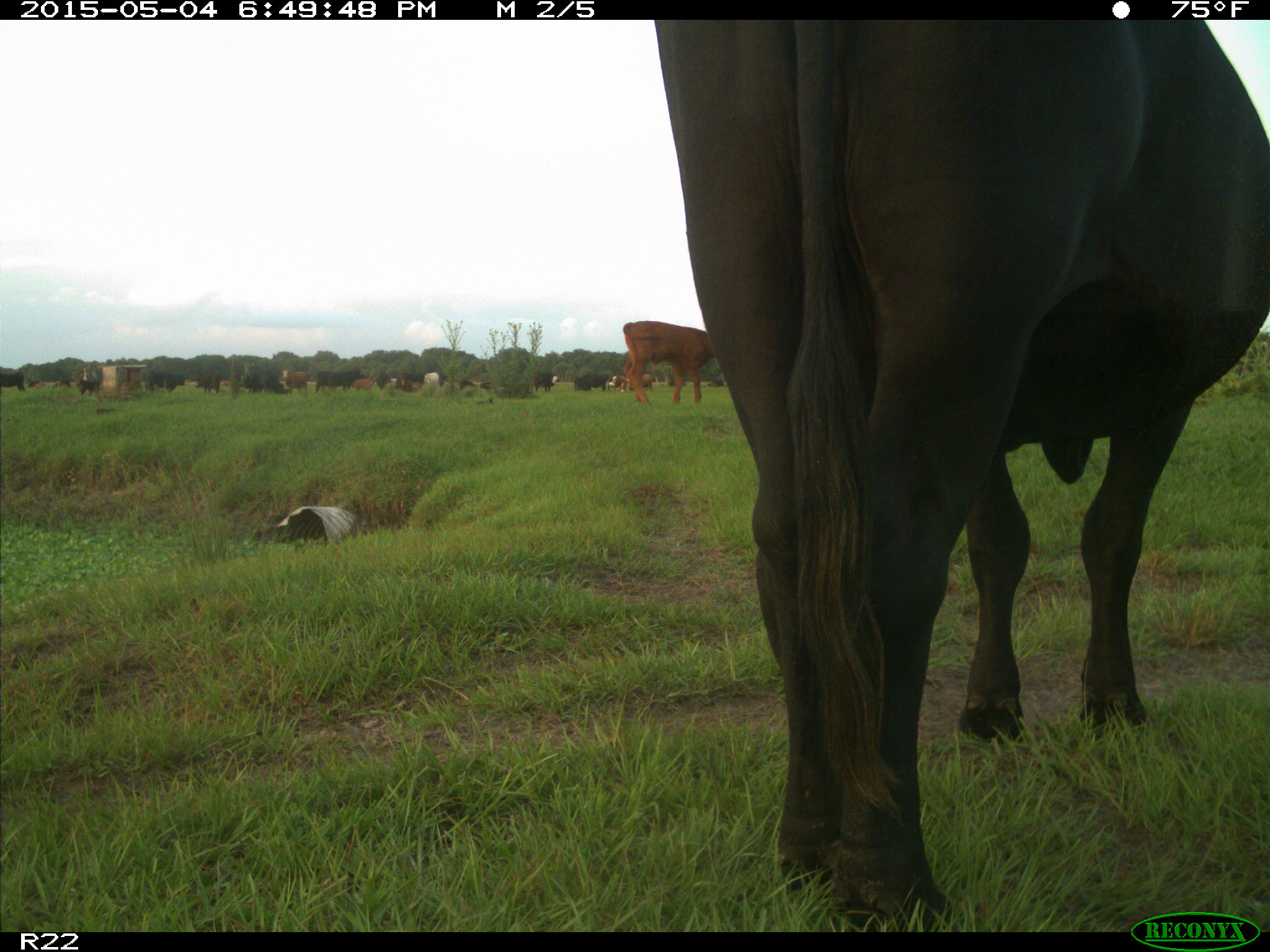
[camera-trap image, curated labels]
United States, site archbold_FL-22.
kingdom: Animalia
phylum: Chordata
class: Mammalia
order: Artiodactyla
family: Bovidae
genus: Bos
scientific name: Bos taurus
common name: domestic cow